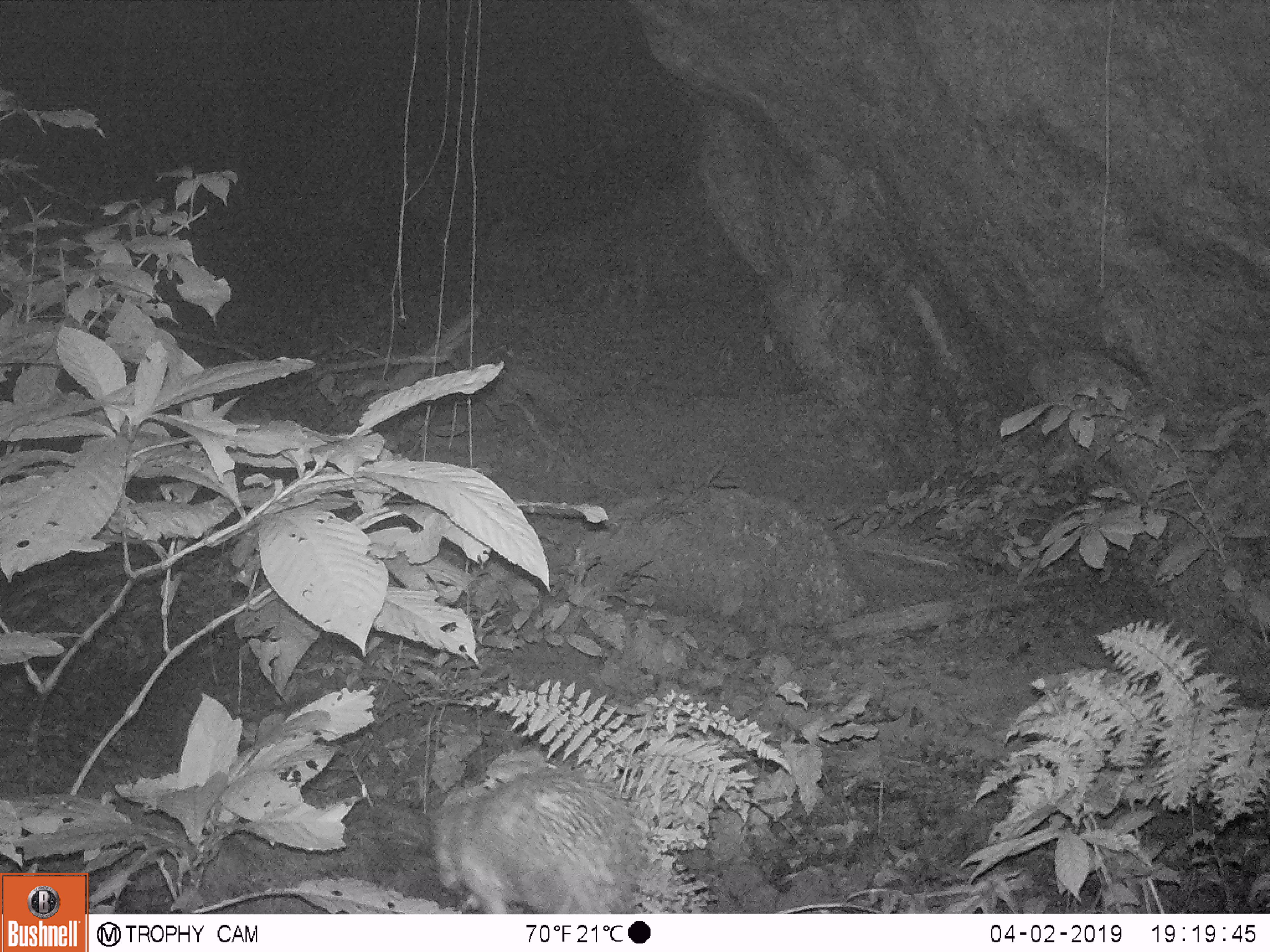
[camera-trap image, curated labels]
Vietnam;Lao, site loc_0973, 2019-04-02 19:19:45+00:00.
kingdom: Animalia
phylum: Chordata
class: Mammalia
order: Rodentia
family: Hystricidae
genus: Atherurus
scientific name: Atherurus macrourus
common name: asiatic brush-tailed porcupine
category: asiatic brush tailed porcupine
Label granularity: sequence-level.